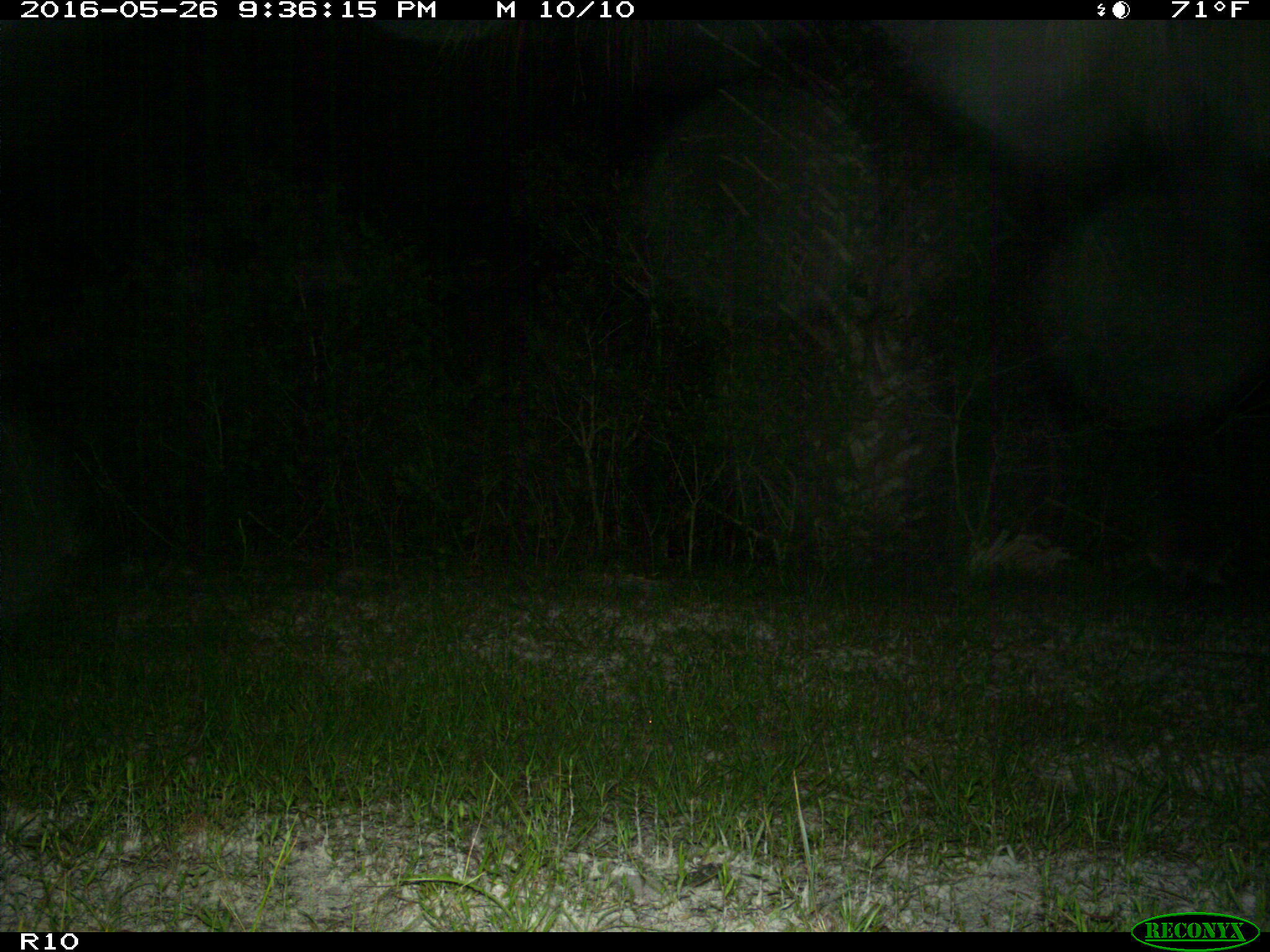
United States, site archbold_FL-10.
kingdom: Animalia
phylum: Chordata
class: Mammalia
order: Carnivora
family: Procyonidae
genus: Procyon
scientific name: Procyon lotor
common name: common raccoon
Procyon lotor (common raccoon).